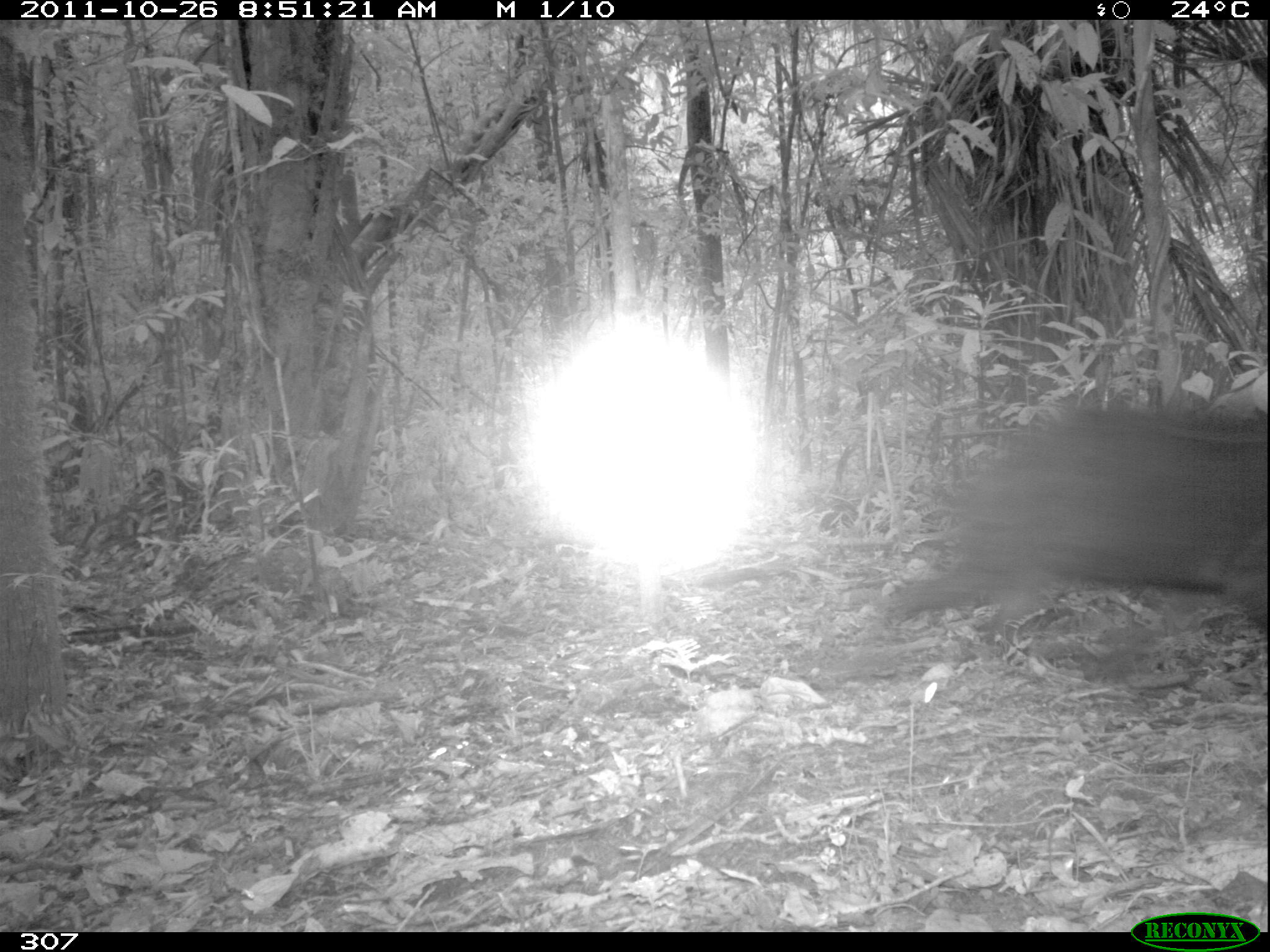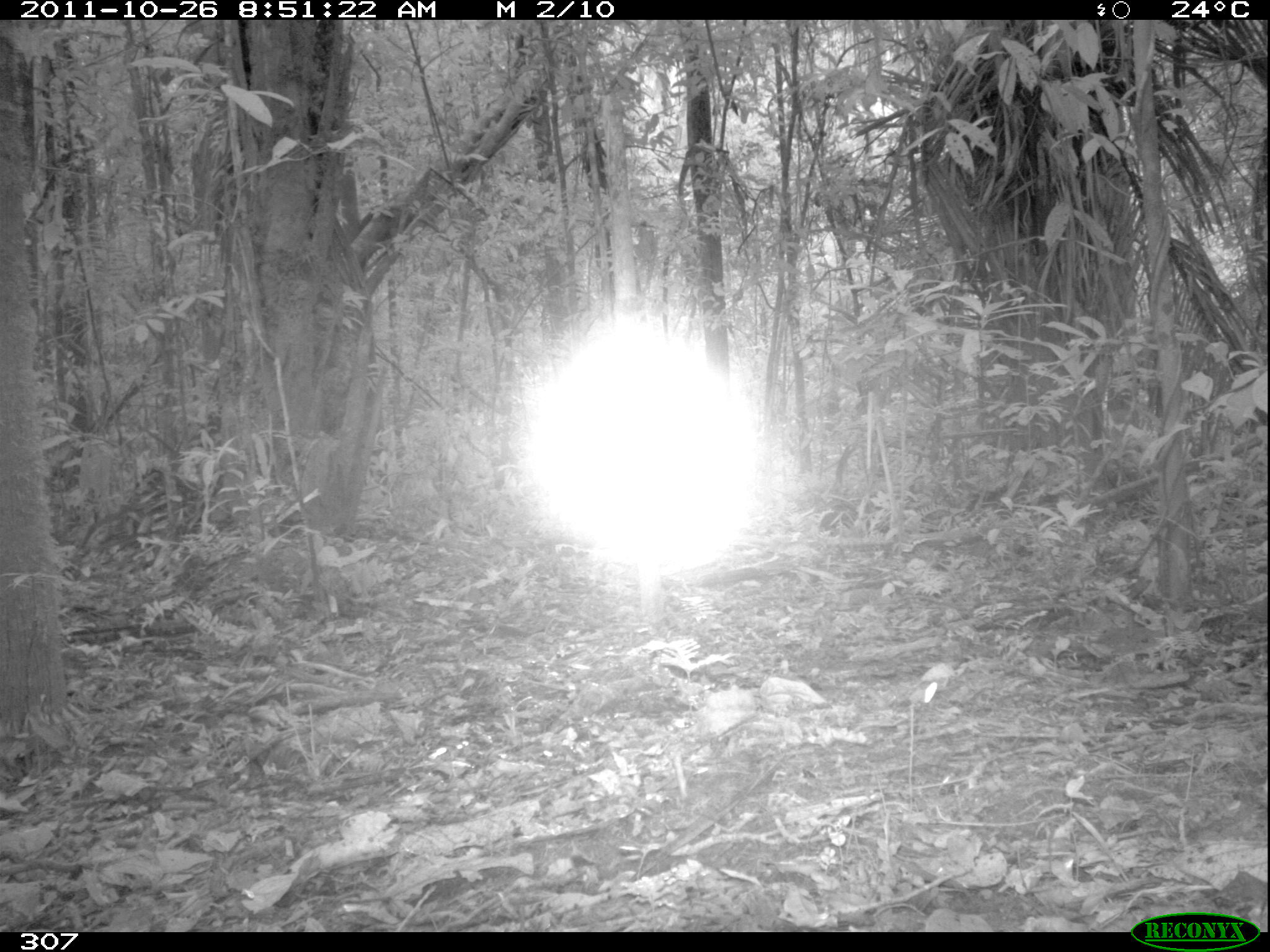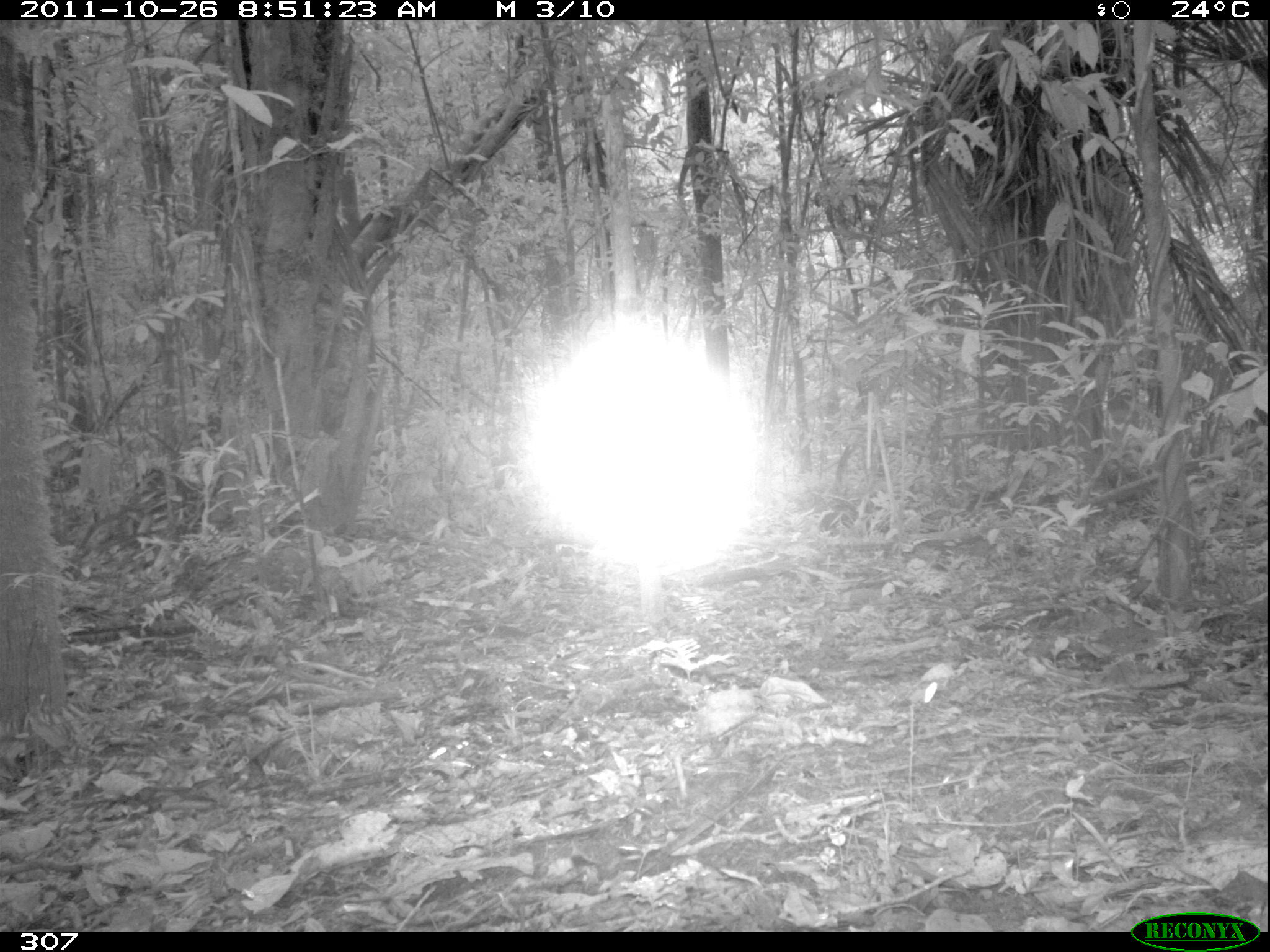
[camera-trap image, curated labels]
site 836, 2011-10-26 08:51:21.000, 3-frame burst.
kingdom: Animalia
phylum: Chordata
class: Mammalia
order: Artiodactyla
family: Tayassuidae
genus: Tayassu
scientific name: Tayassu pecari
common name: white-lipped peccary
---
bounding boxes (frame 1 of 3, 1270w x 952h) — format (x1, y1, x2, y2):
tayassu pecari: (876, 407, 1269, 635)